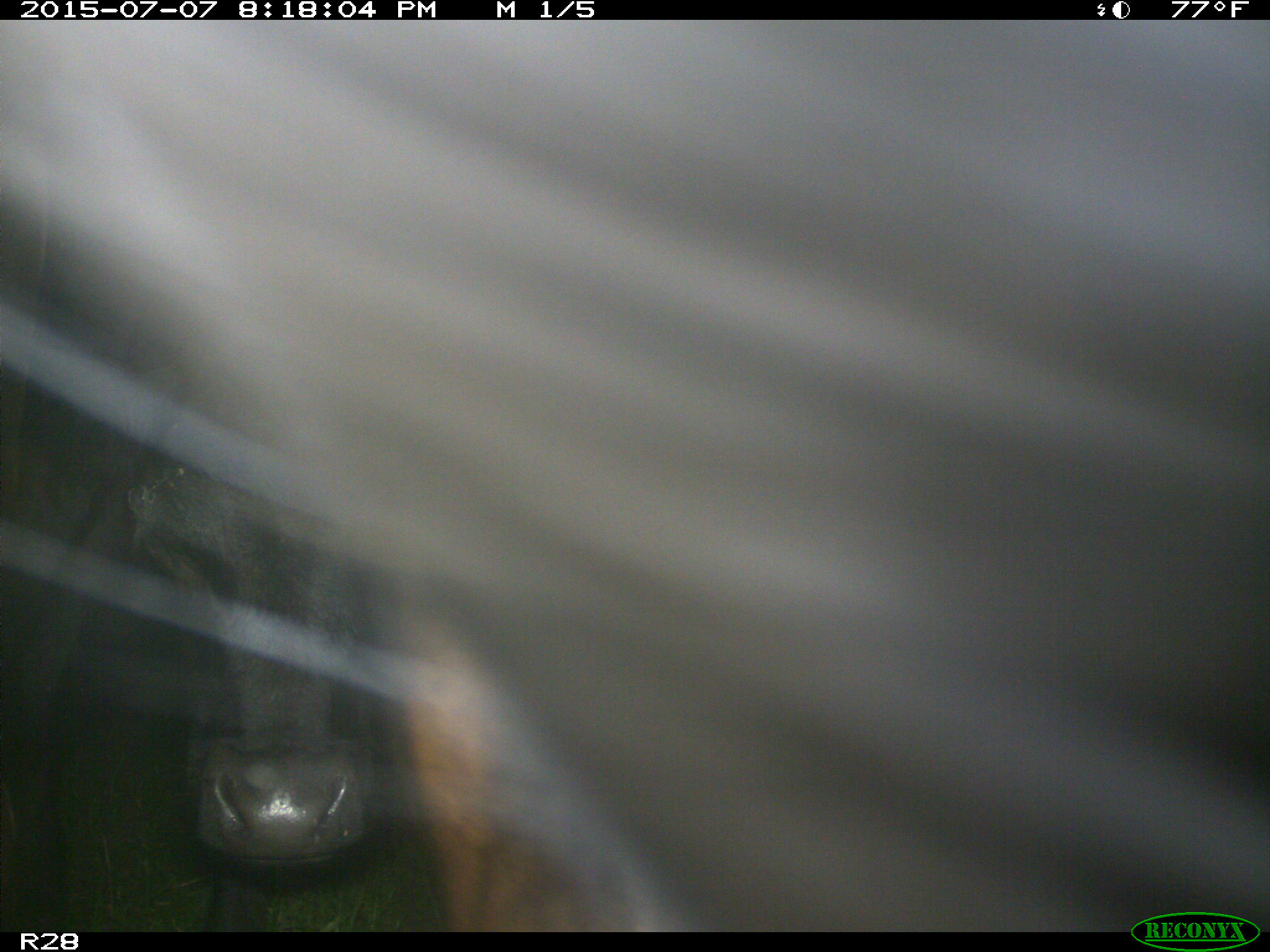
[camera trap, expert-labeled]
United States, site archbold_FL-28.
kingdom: Animalia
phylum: Chordata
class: Mammalia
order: Artiodactyla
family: Bovidae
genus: Bos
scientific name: Bos taurus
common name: domestic cow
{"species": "Bos taurus (domestic cow)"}